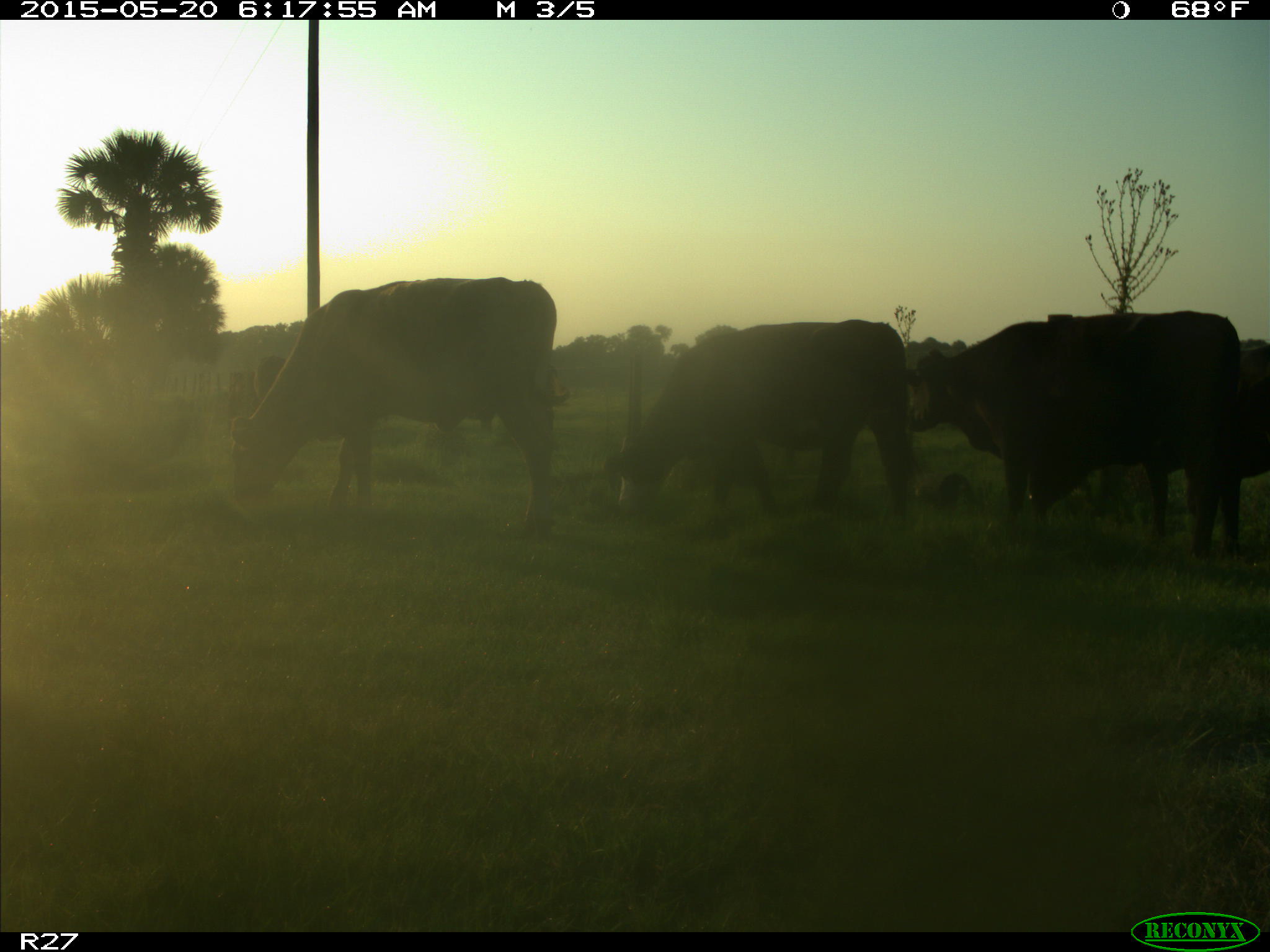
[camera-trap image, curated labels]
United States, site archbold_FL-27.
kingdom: Animalia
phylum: Chordata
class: Mammalia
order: Artiodactyla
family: Bovidae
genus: Bos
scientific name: Bos taurus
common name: domestic cow